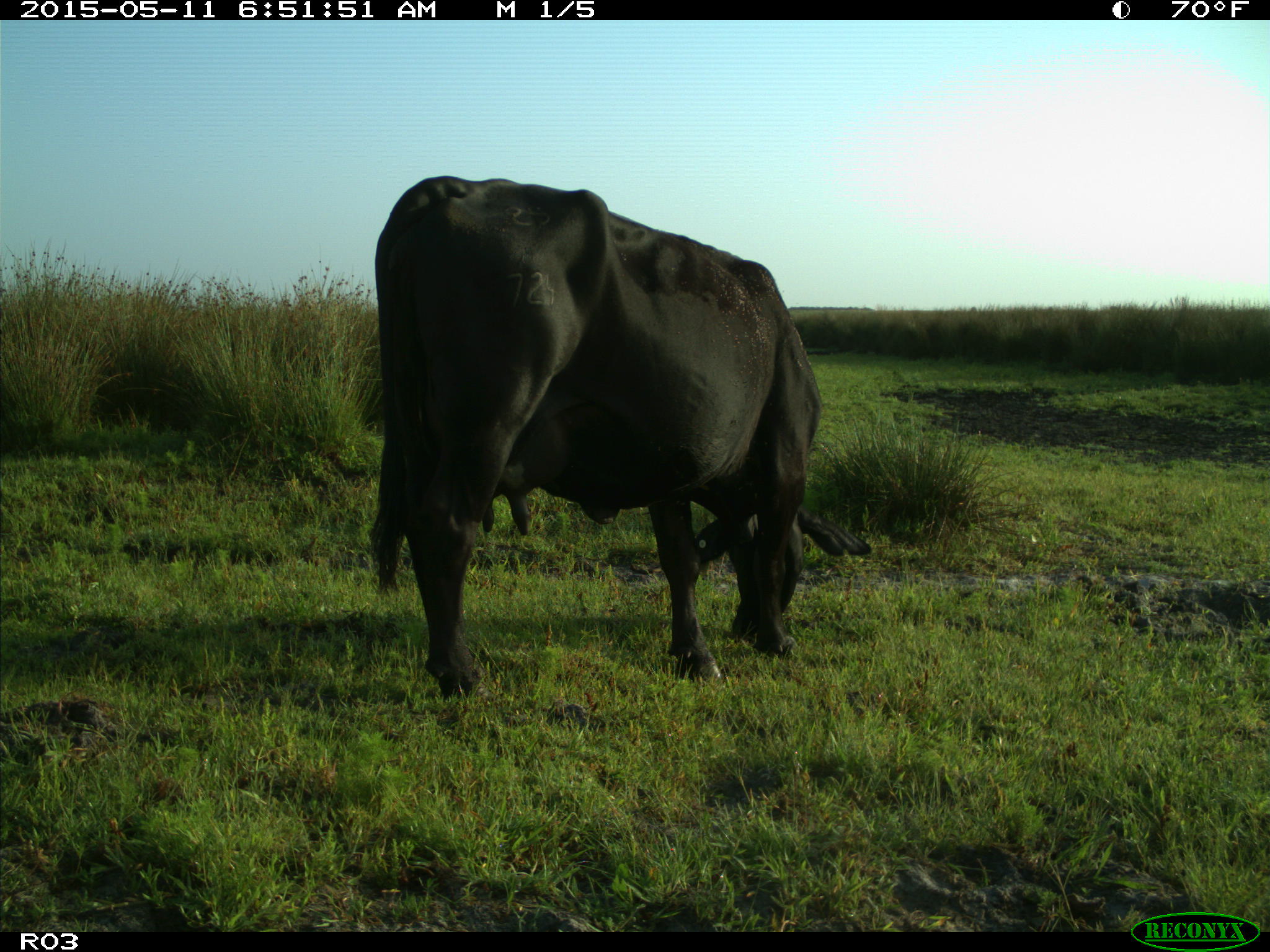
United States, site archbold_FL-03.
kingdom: Animalia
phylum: Chordata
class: Mammalia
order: Artiodactyla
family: Bovidae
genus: Bos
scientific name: Bos taurus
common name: domestic cow